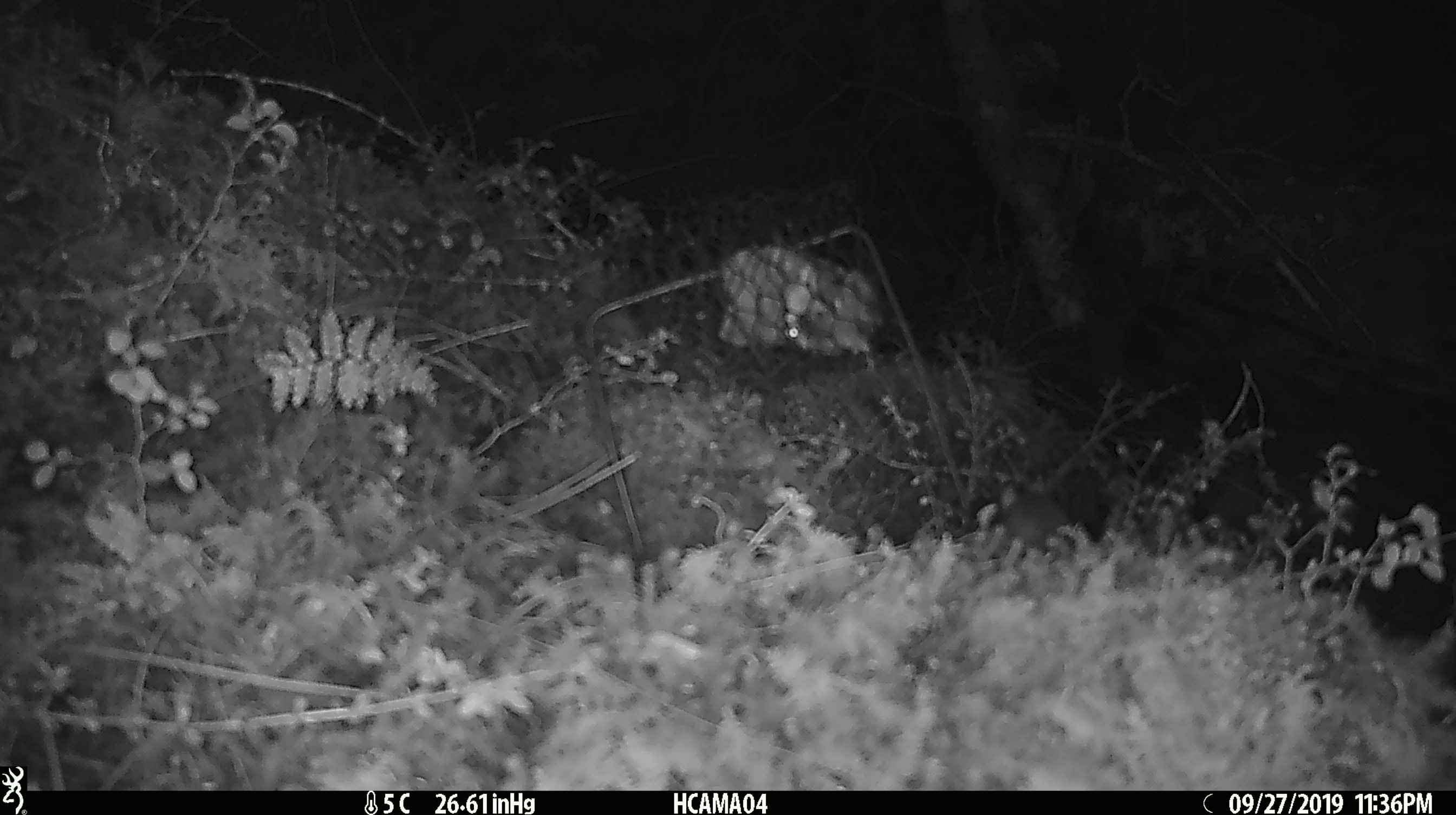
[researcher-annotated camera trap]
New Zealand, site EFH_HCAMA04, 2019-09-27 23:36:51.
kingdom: Animalia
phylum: Chordata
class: Mammalia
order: Rodentia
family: Muridae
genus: Mus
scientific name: Mus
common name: mouse